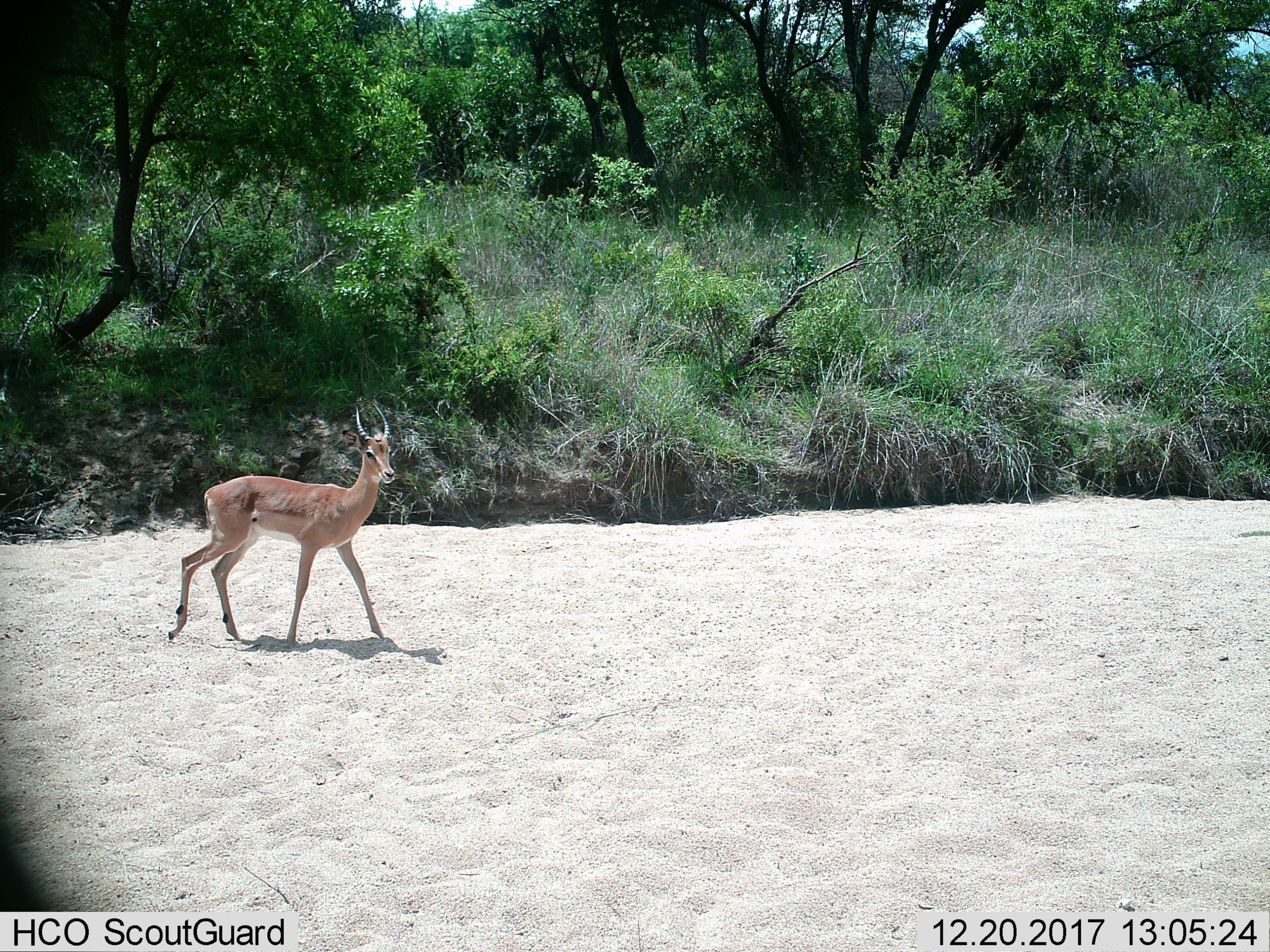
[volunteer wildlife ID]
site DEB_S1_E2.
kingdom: Animalia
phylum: Chordata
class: Mammalia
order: Artiodactyla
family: Bovidae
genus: Aepyceros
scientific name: Aepyceros melampus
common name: impala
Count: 1.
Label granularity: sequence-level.